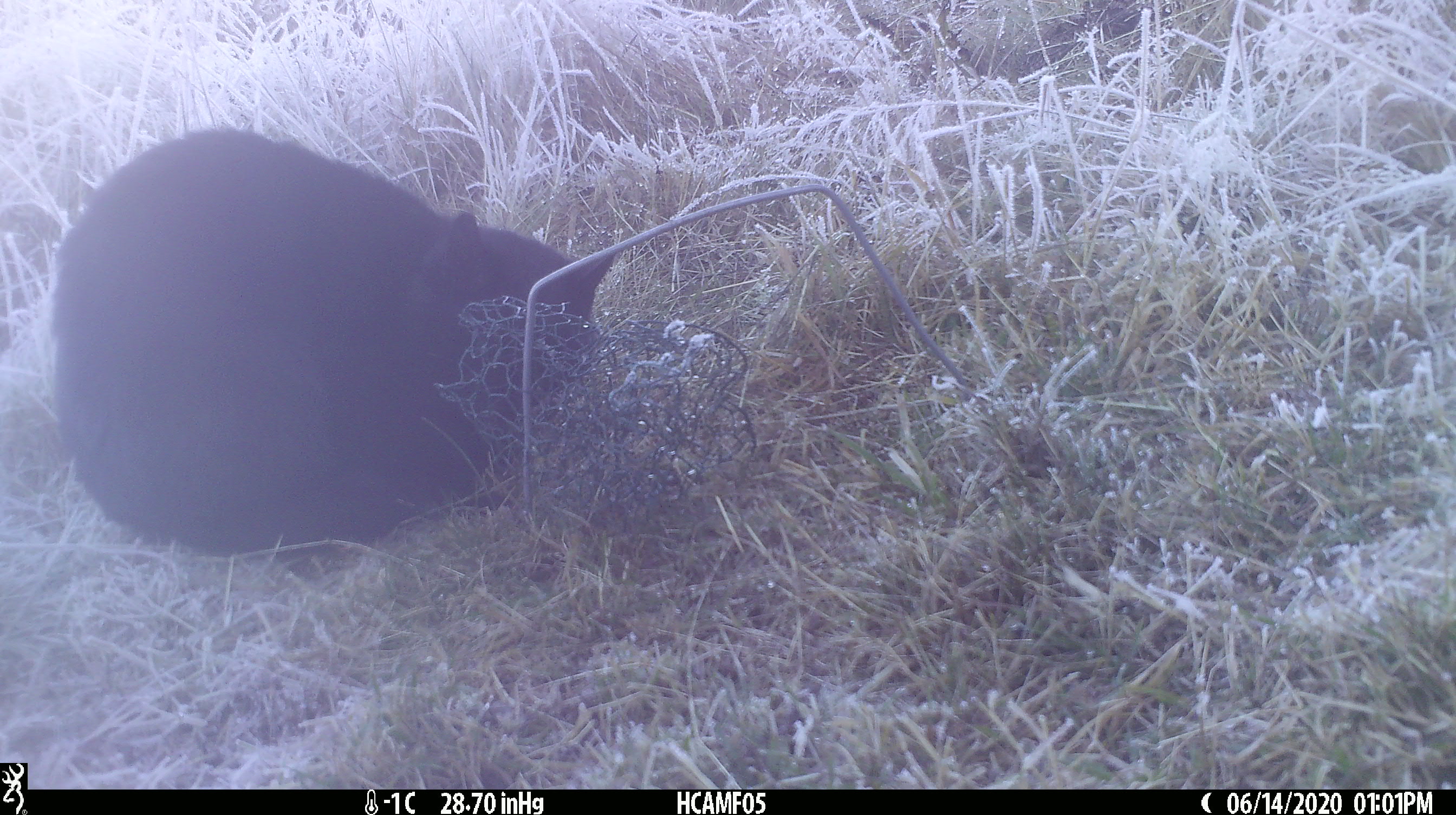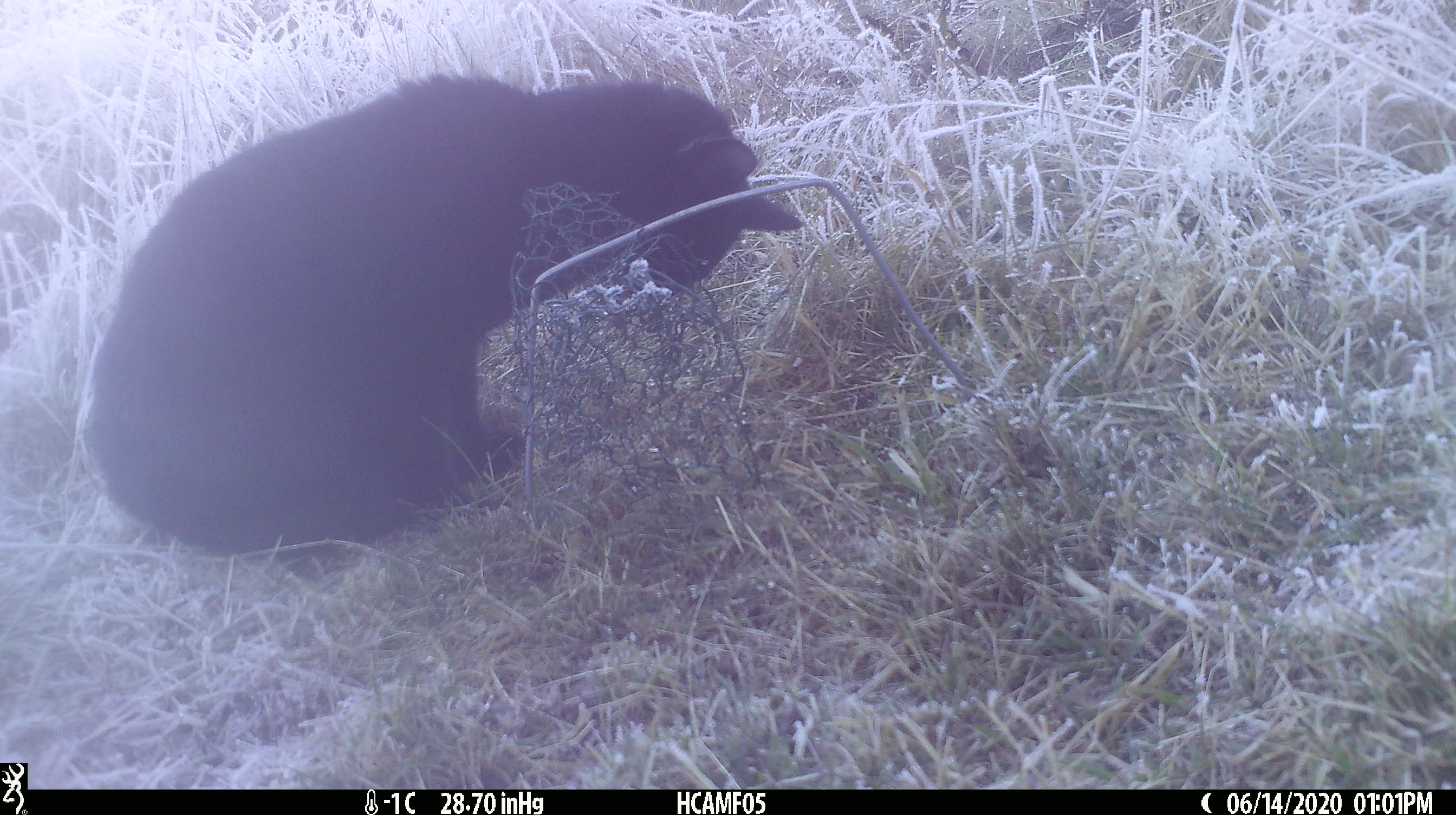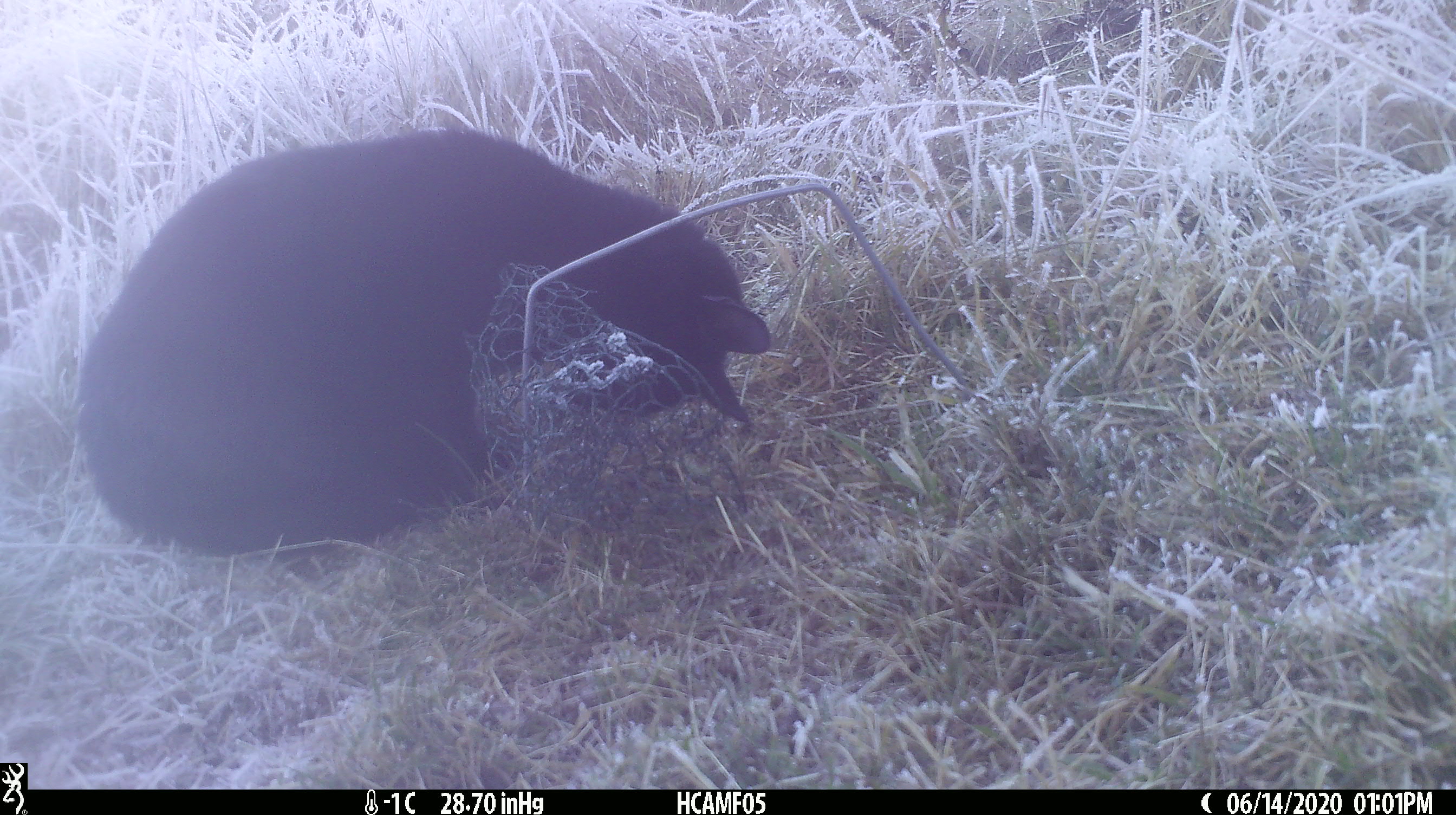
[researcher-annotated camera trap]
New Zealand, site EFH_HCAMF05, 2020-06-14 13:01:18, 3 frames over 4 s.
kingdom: Animalia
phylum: Chordata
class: Mammalia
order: Carnivora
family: Felidae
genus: Felis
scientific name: Felis catus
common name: domestic cat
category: cat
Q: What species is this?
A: Cat (domestic cat) (Felis catus).